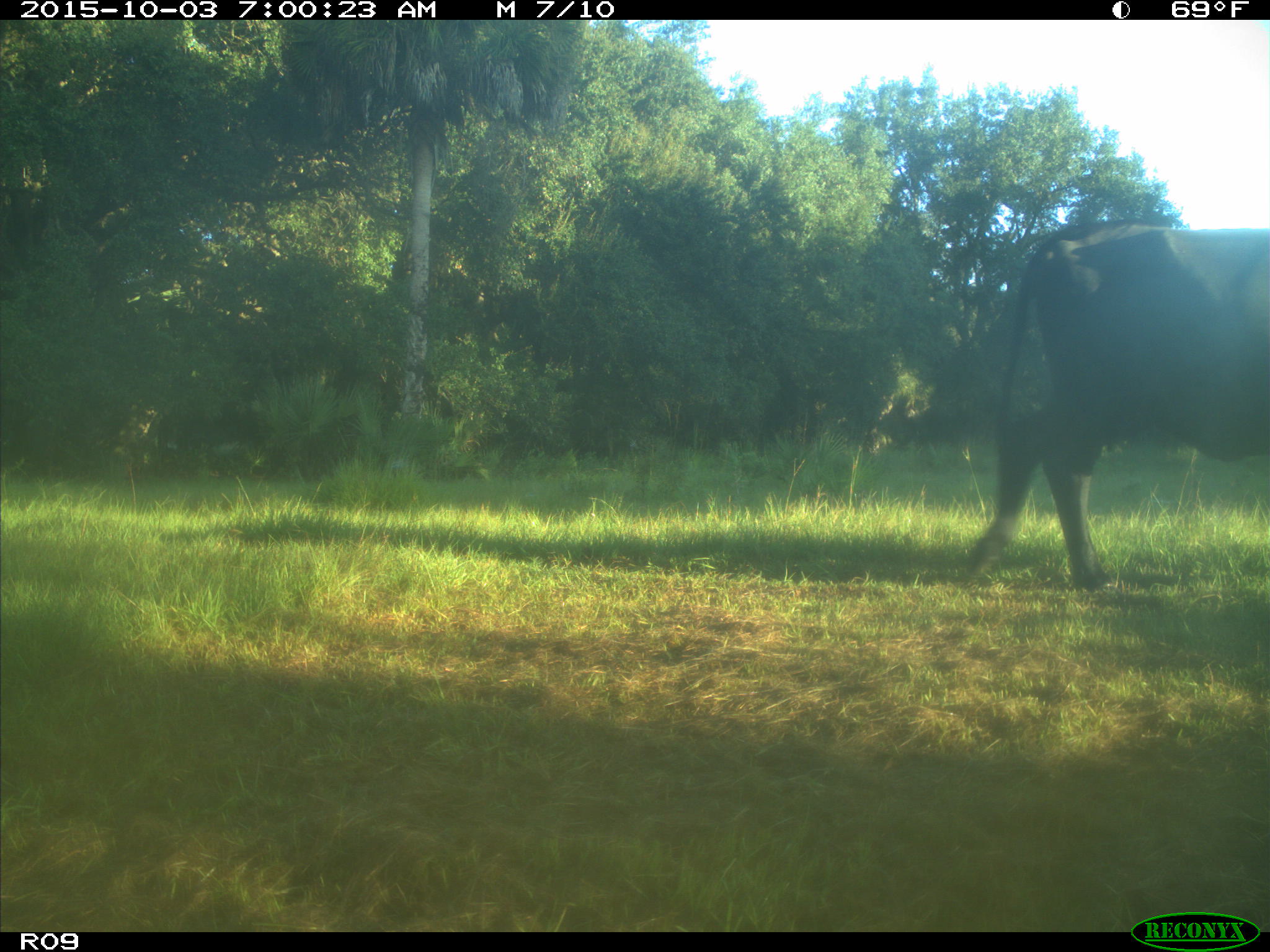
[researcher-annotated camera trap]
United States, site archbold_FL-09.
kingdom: Animalia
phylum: Chordata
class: Mammalia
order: Artiodactyla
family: Bovidae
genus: Bos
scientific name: Bos taurus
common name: domestic cow